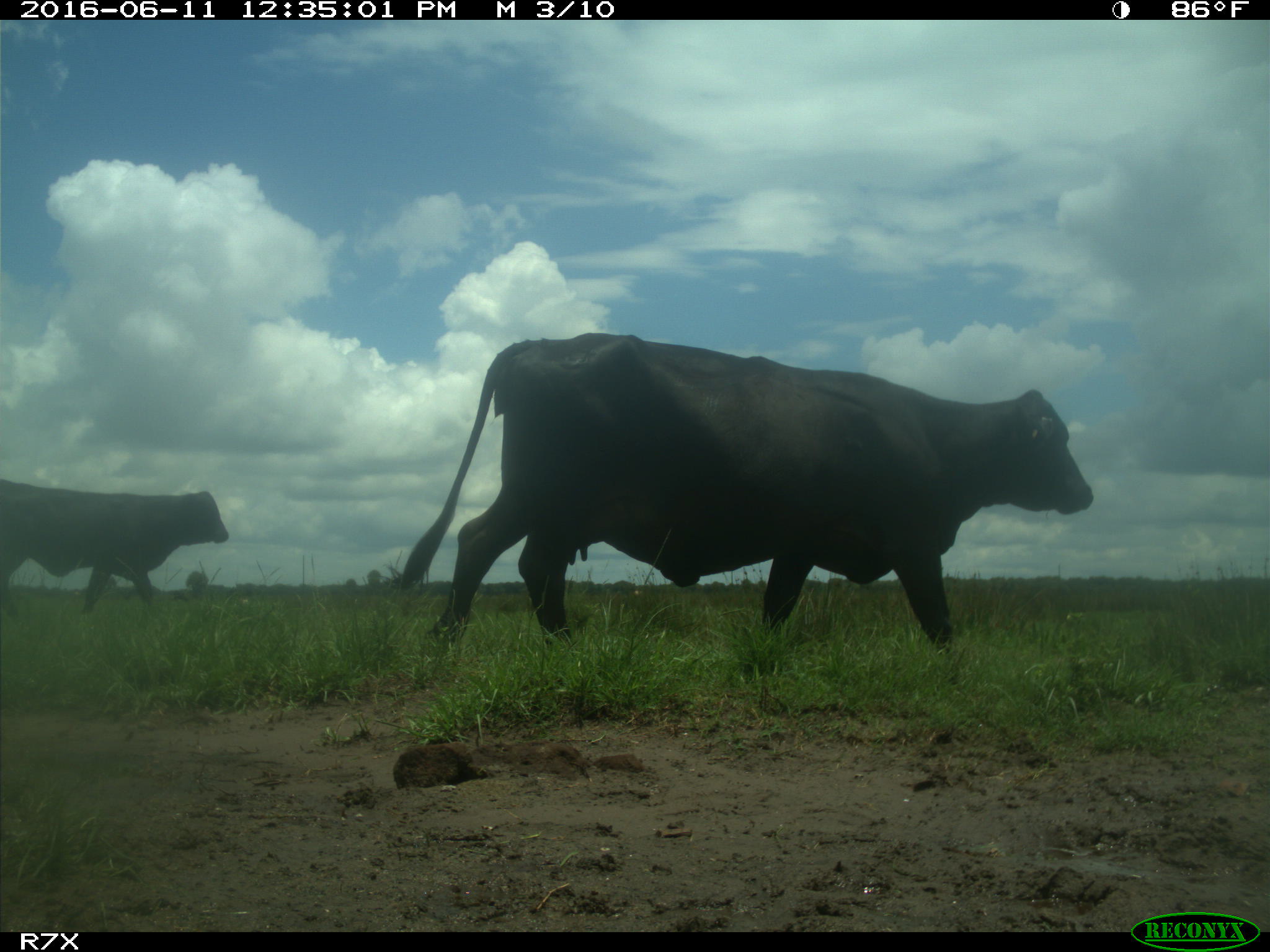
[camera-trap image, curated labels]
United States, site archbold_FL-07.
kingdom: Animalia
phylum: Chordata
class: Mammalia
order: Artiodactyla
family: Bovidae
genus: Bos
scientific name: Bos taurus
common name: domestic cow